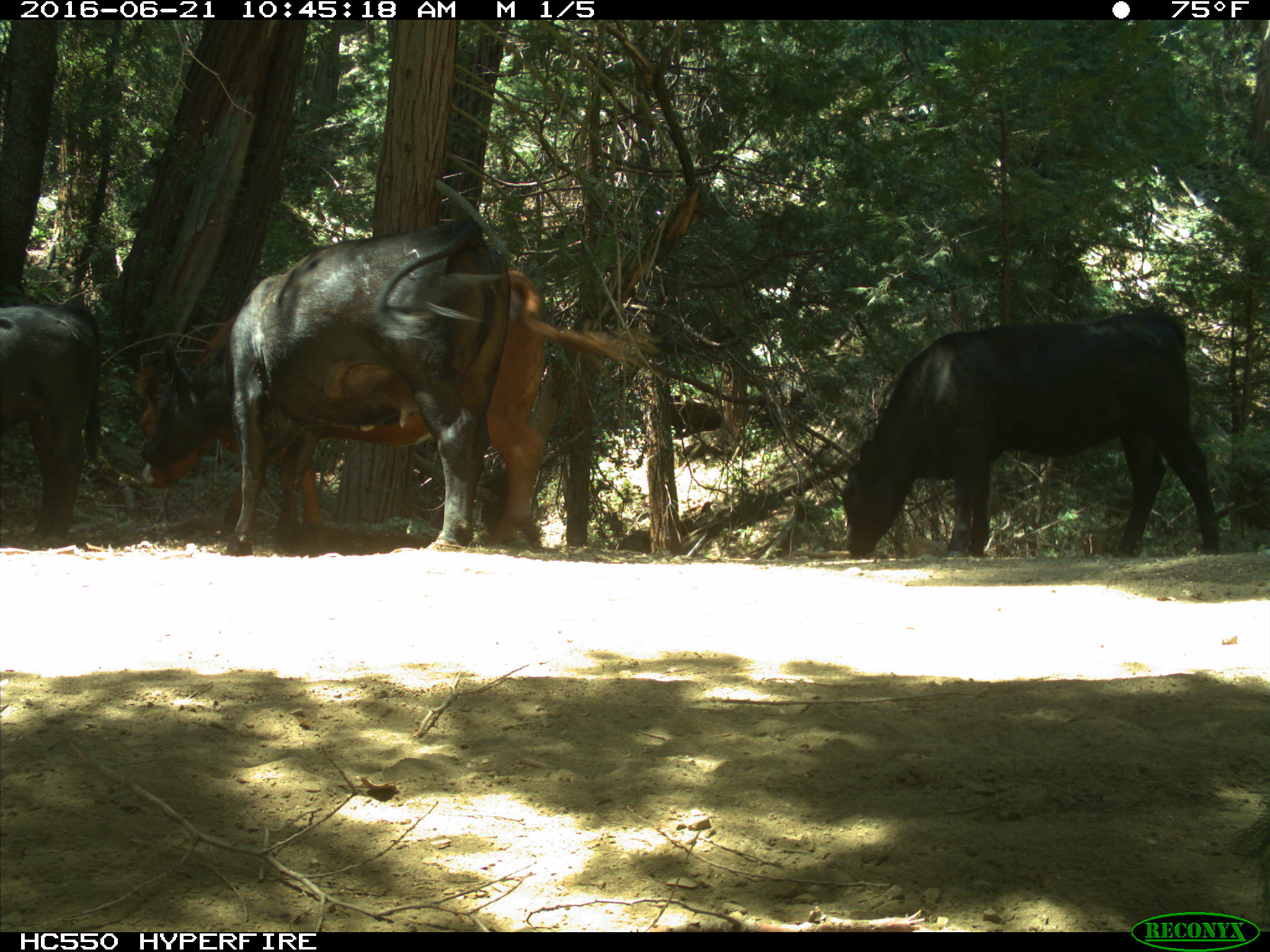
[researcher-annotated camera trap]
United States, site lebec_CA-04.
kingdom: Animalia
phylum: Chordata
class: Mammalia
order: Artiodactyla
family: Bovidae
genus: Bos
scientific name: Bos taurus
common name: domestic cow